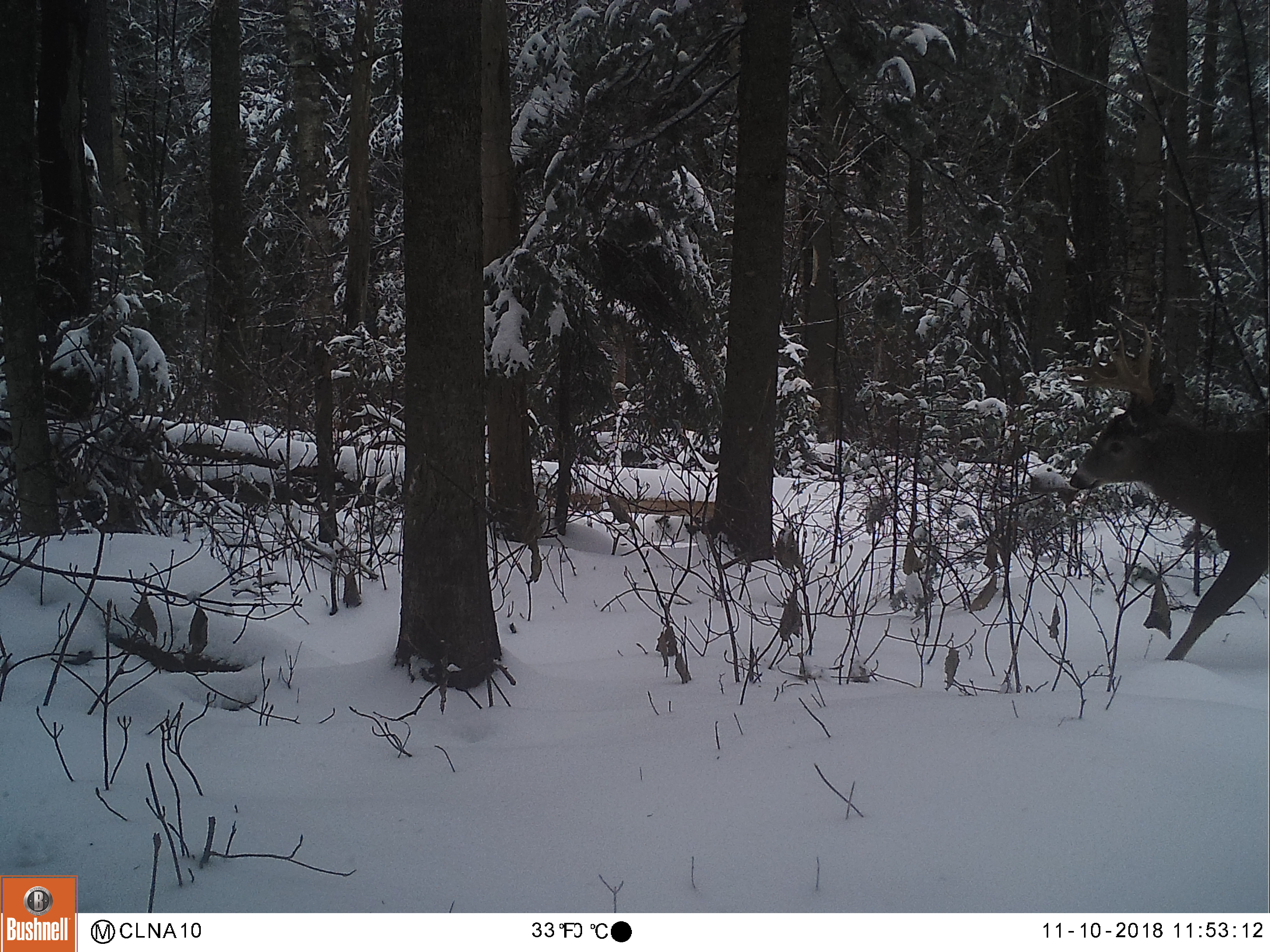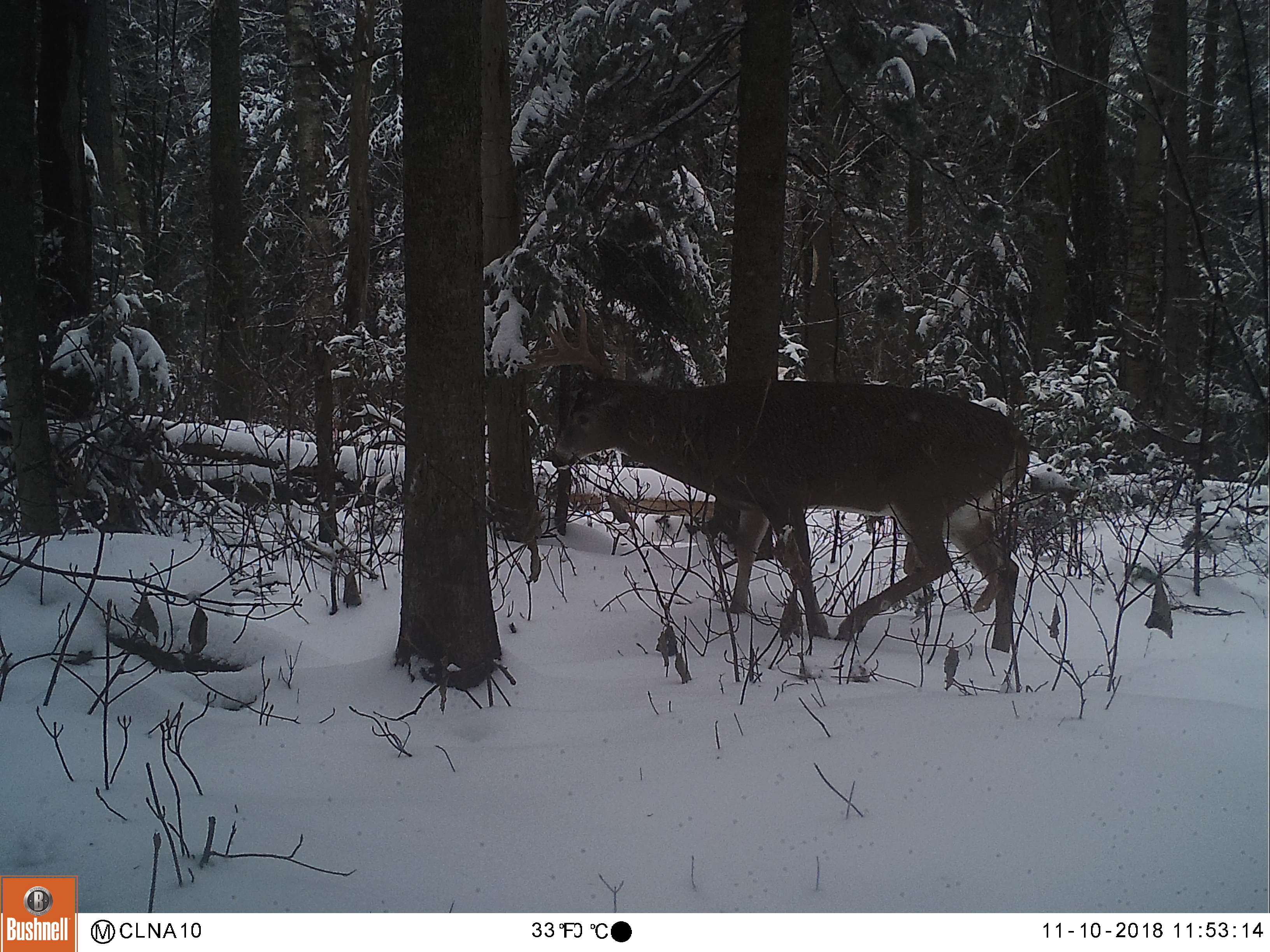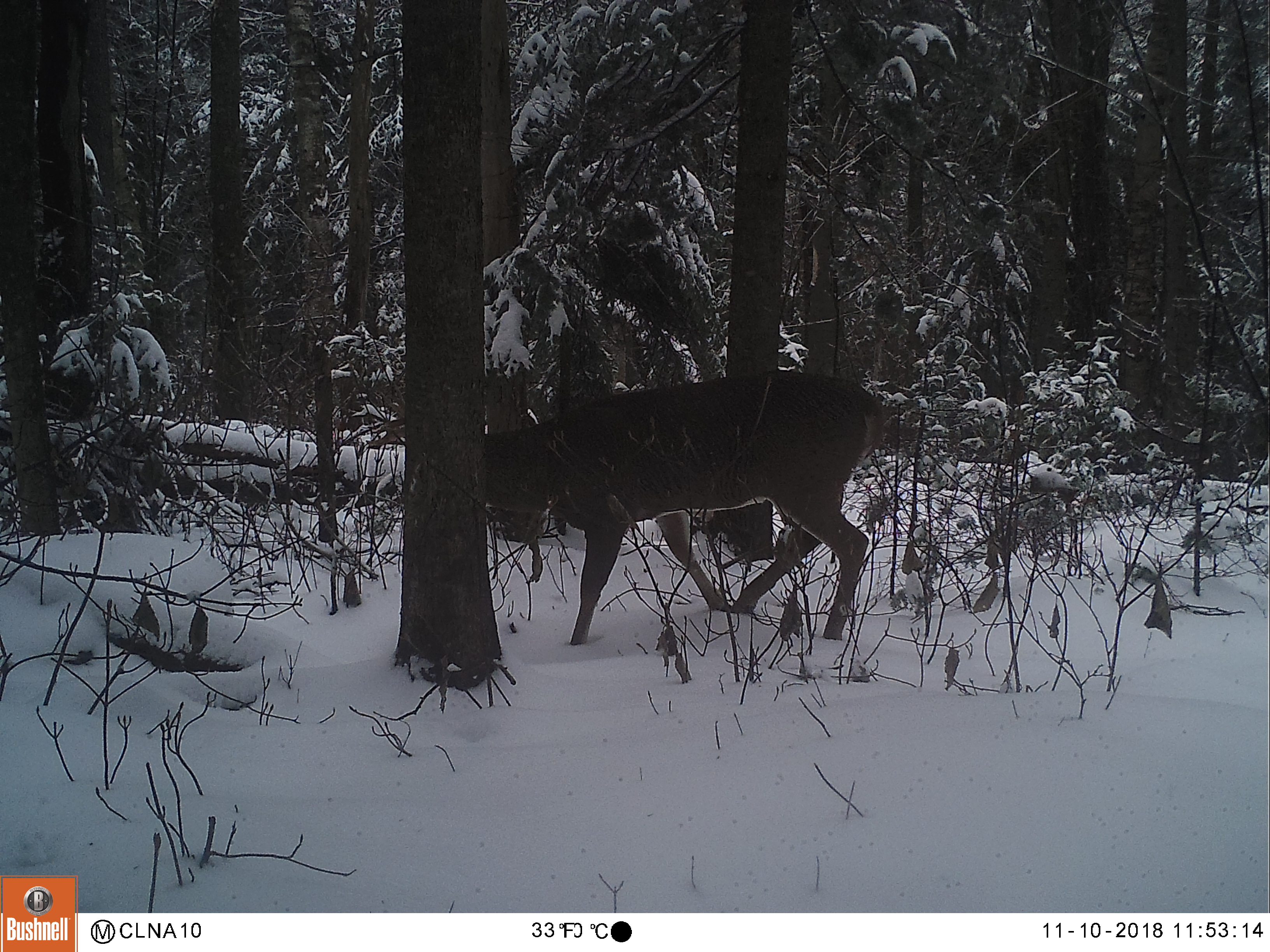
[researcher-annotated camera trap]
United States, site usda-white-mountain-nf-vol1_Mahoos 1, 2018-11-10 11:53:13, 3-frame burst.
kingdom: Animalia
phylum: Chordata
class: Mammalia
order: Artiodactyla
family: Cervidae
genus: Odocoileus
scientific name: Odocoileus virginianus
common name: white-tailed deer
White-tailed deer (Odocoileus virginianus).